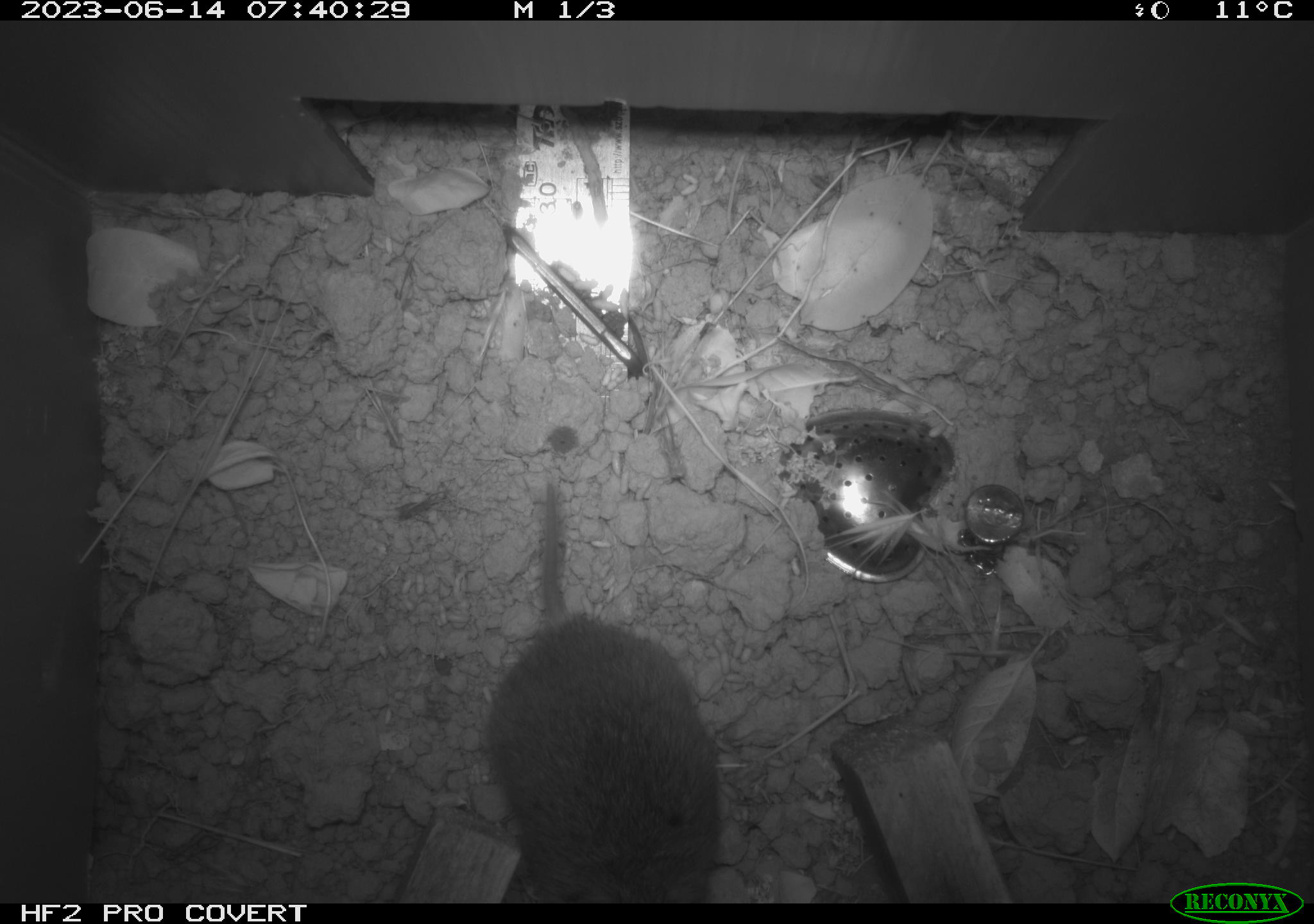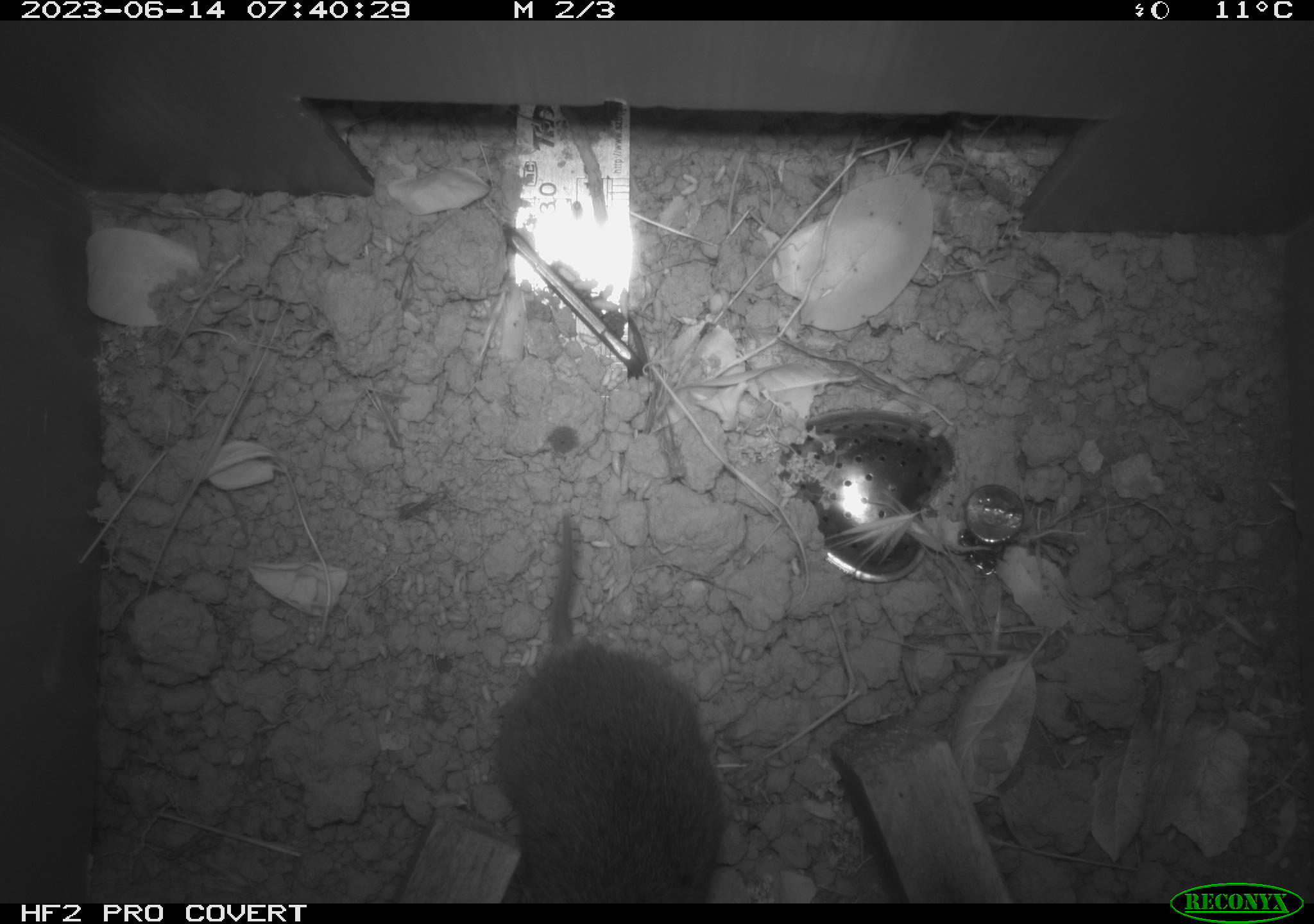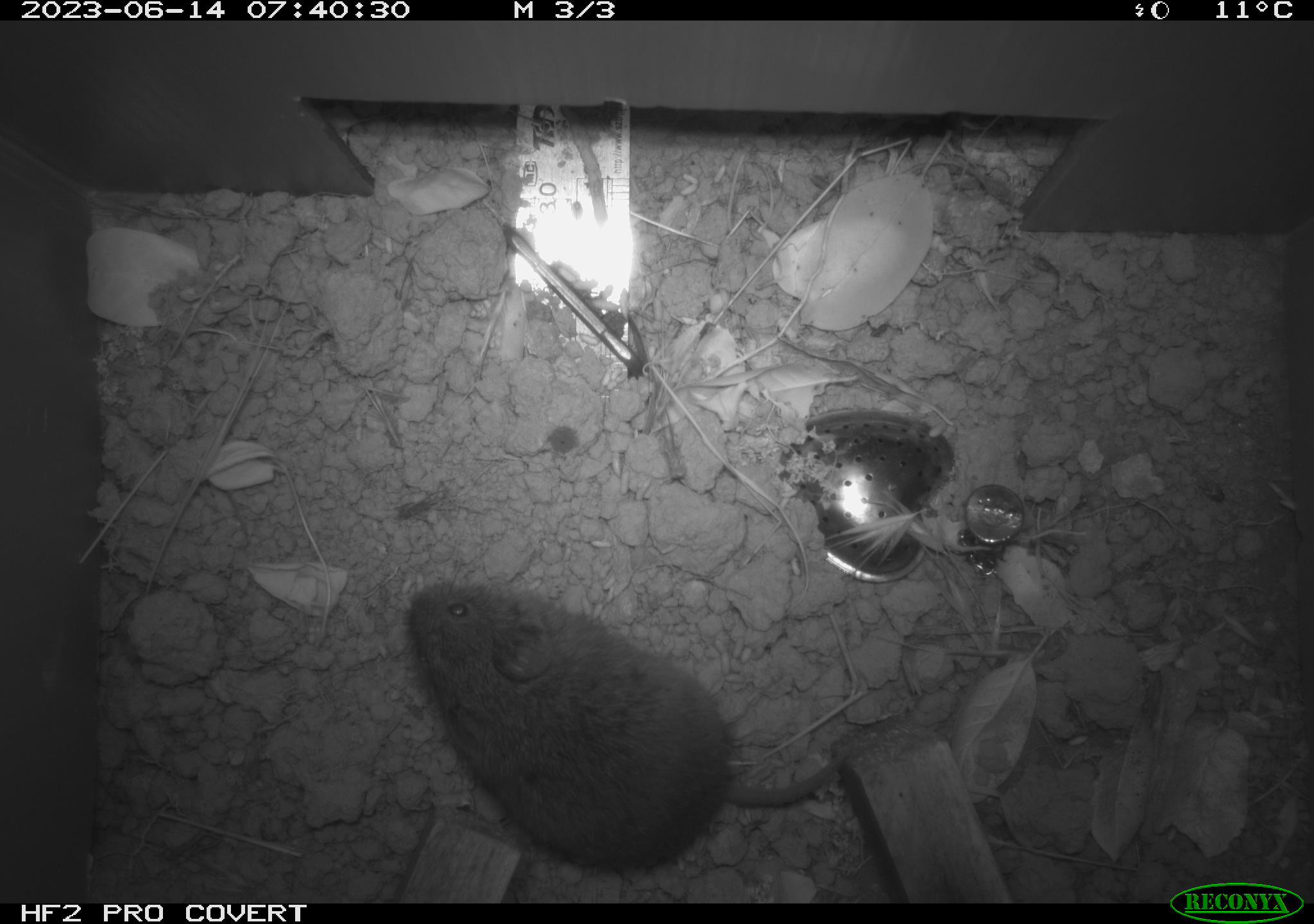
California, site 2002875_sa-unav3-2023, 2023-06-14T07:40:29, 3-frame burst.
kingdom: Animalia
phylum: Chordata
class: Mammalia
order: Rodentia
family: Cricetidae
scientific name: Arvicolinae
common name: voles, lemmings, and muskrats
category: arvicolinae subfamily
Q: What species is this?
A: Arvicolinae subfamily (voles, lemmings, and muskrats) (Arvicolinae).